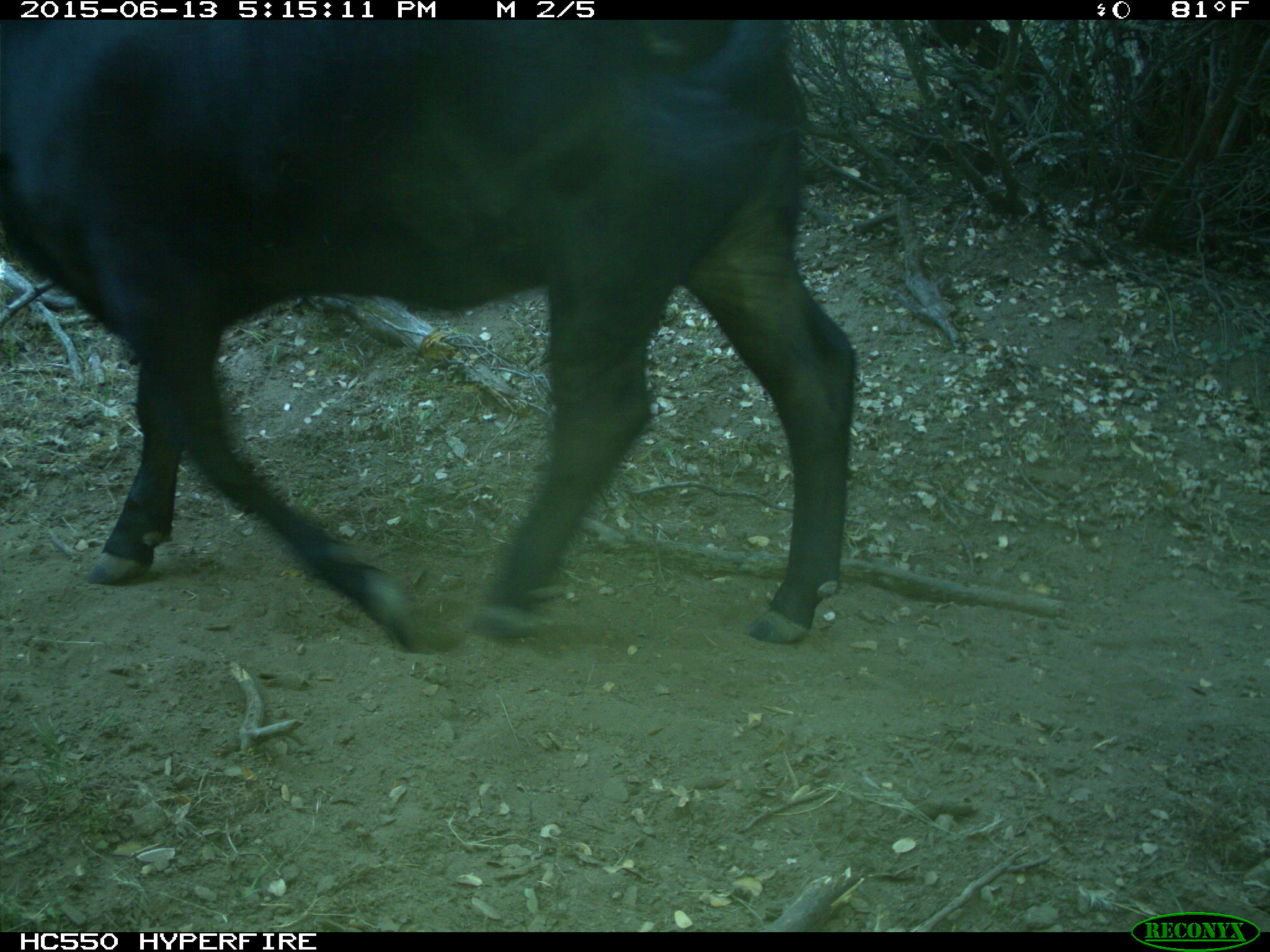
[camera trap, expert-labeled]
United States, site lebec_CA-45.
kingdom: Animalia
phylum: Chordata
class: Mammalia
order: Artiodactyla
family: Bovidae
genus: Bos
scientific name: Bos taurus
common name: domestic cow